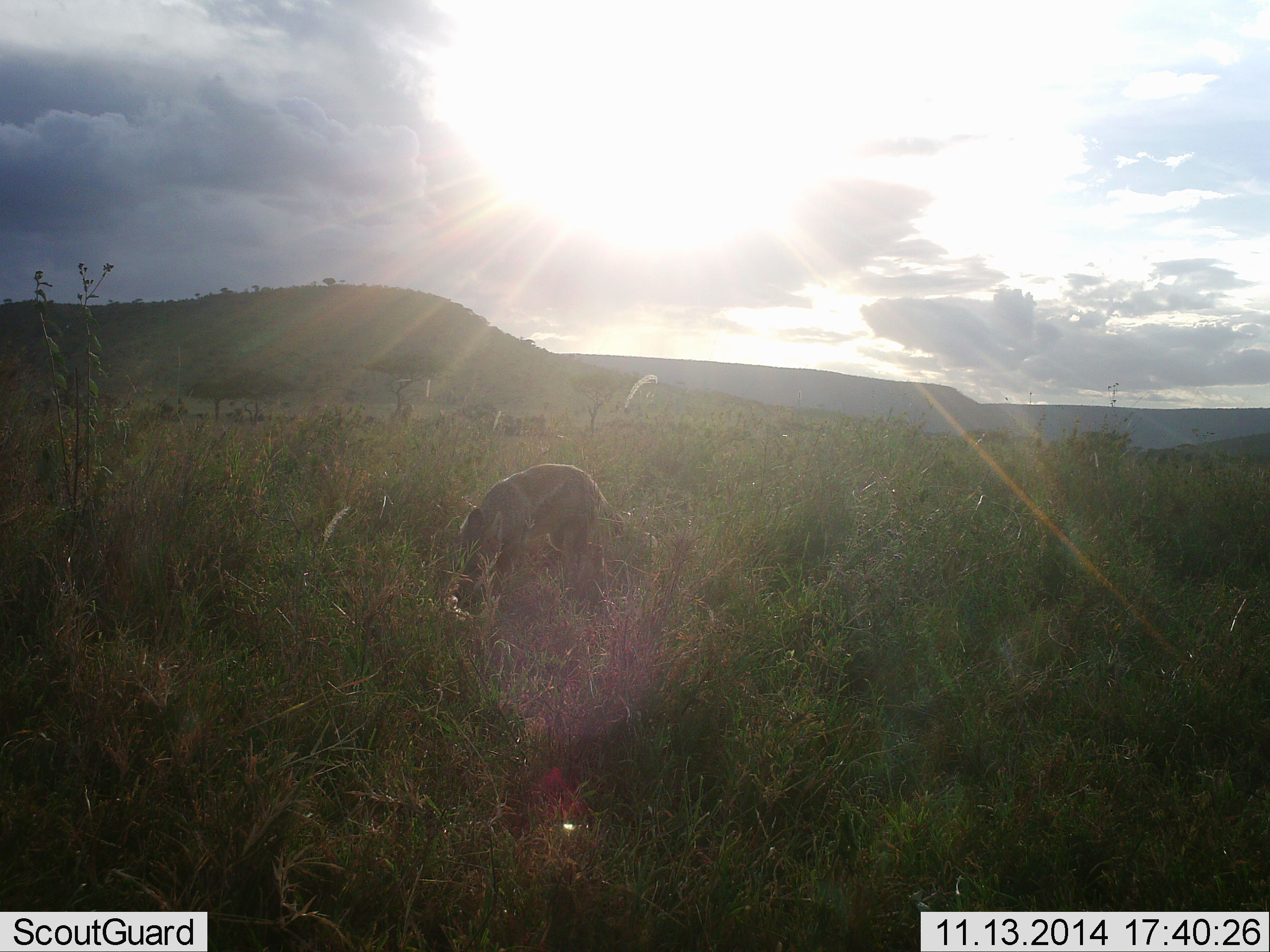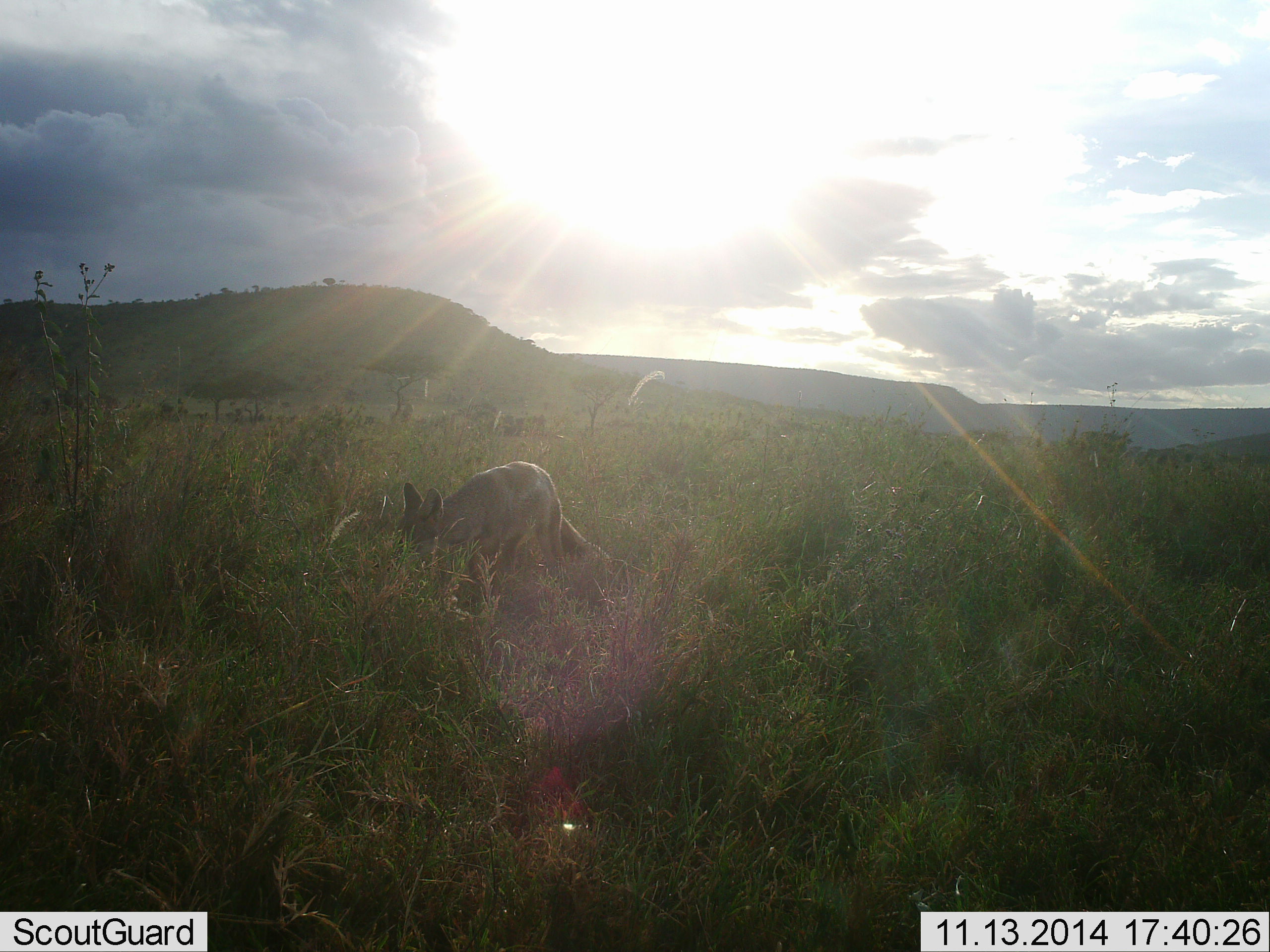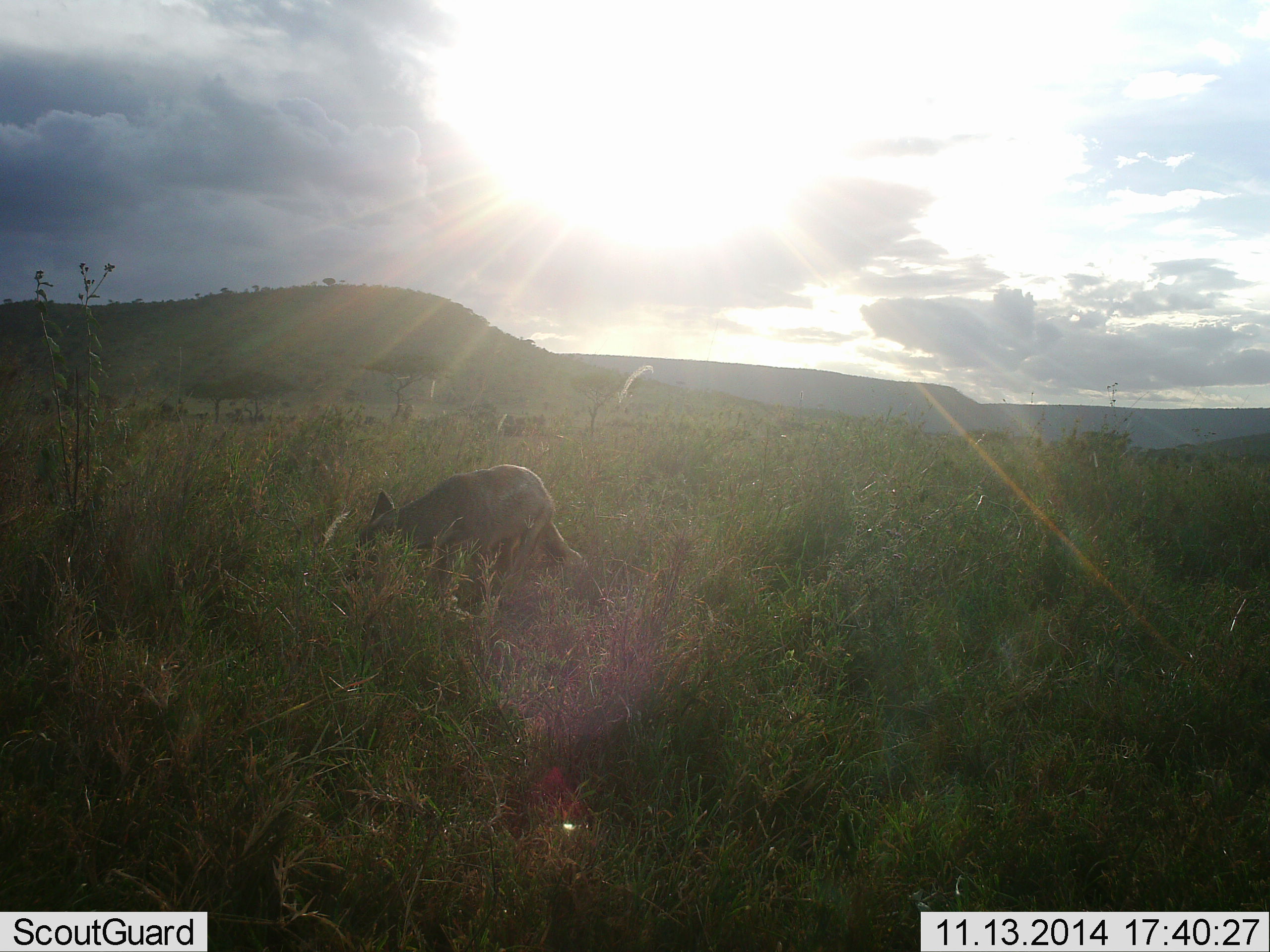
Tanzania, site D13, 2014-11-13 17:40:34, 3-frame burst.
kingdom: Animalia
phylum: Chordata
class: Mammalia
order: Carnivora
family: Canidae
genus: Lupulella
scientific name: Lupulella mesomelas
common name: black-backed jackal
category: jackal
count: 1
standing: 0%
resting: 0%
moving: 70%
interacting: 0%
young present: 0%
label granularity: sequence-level